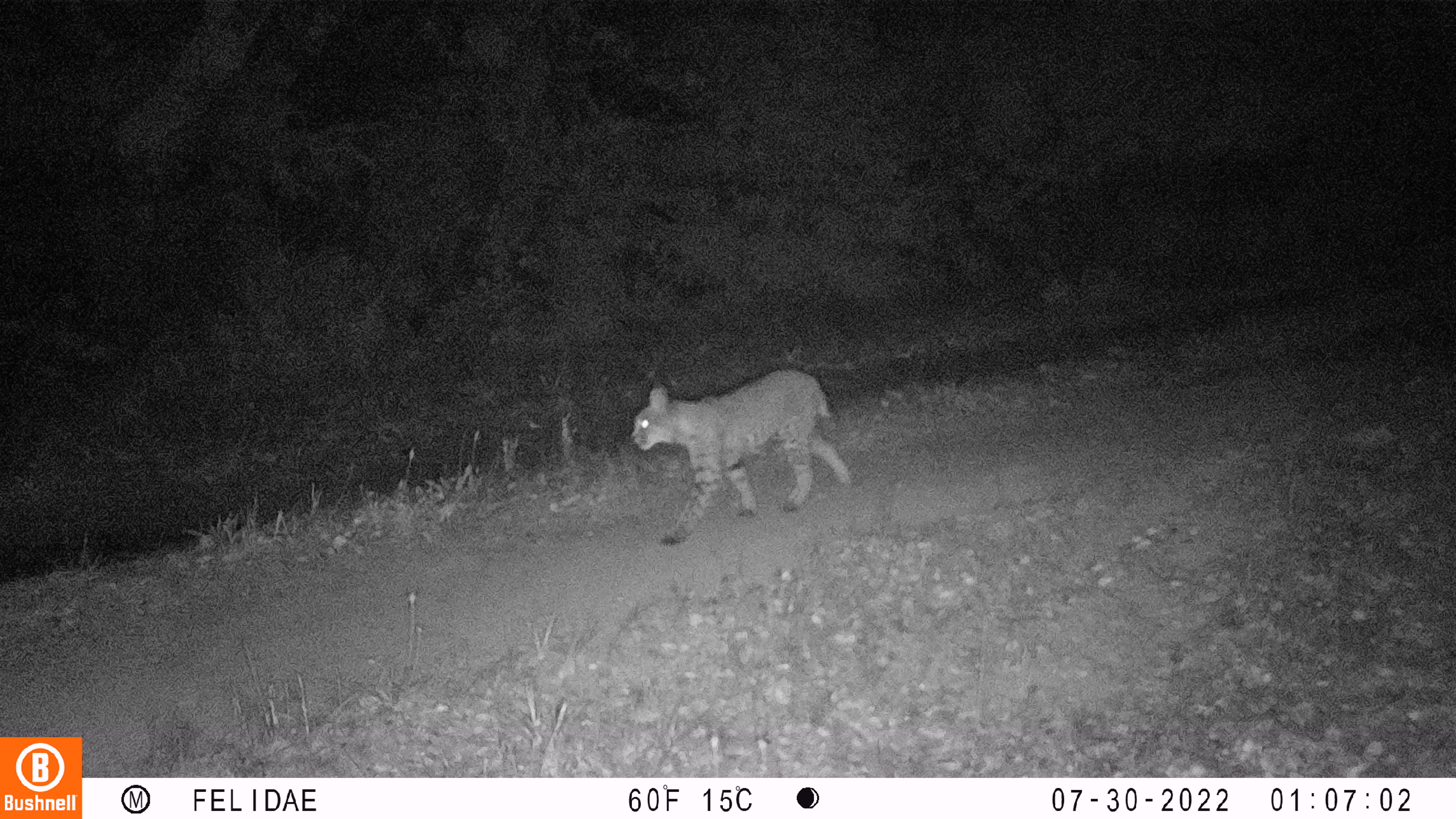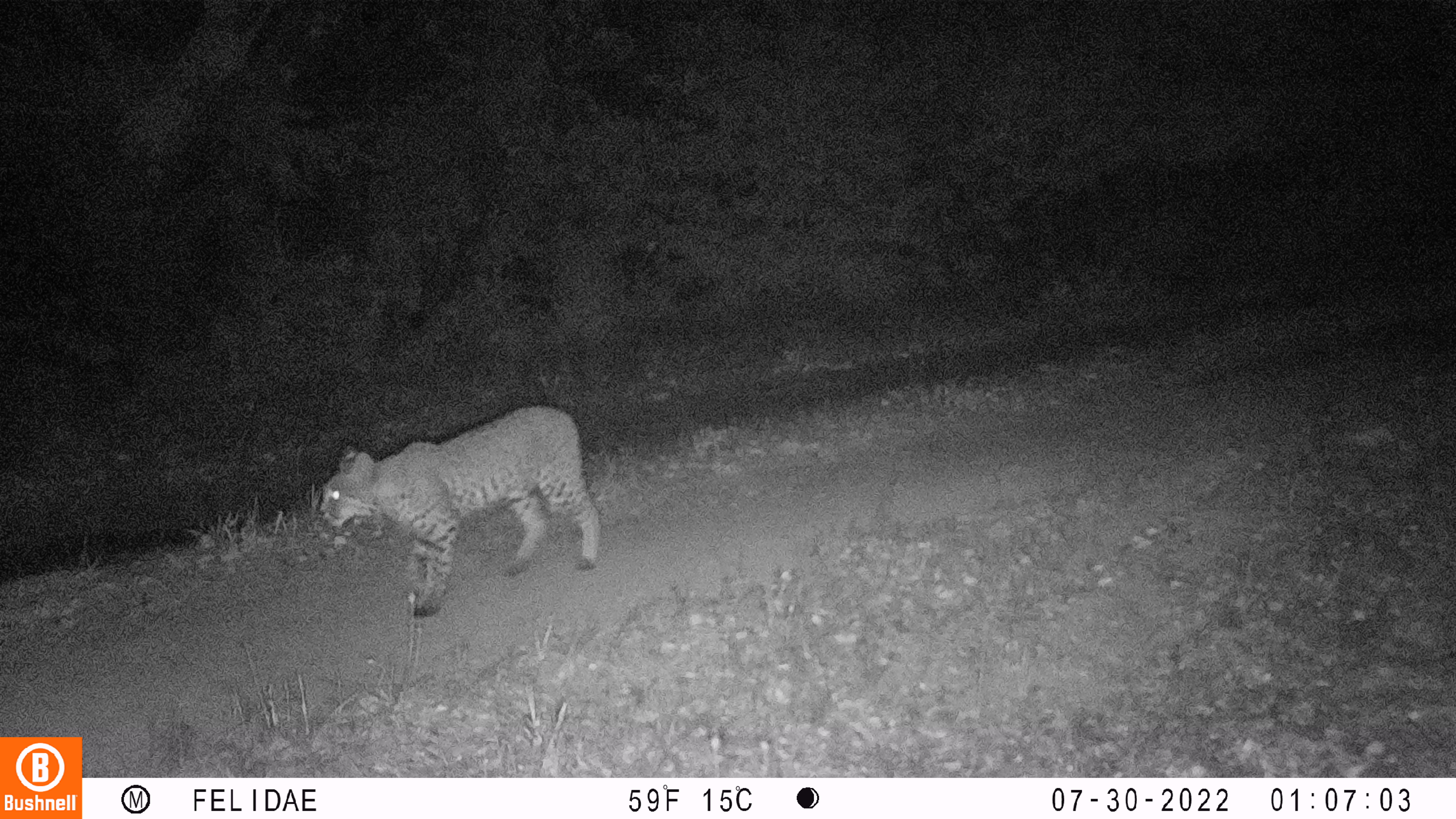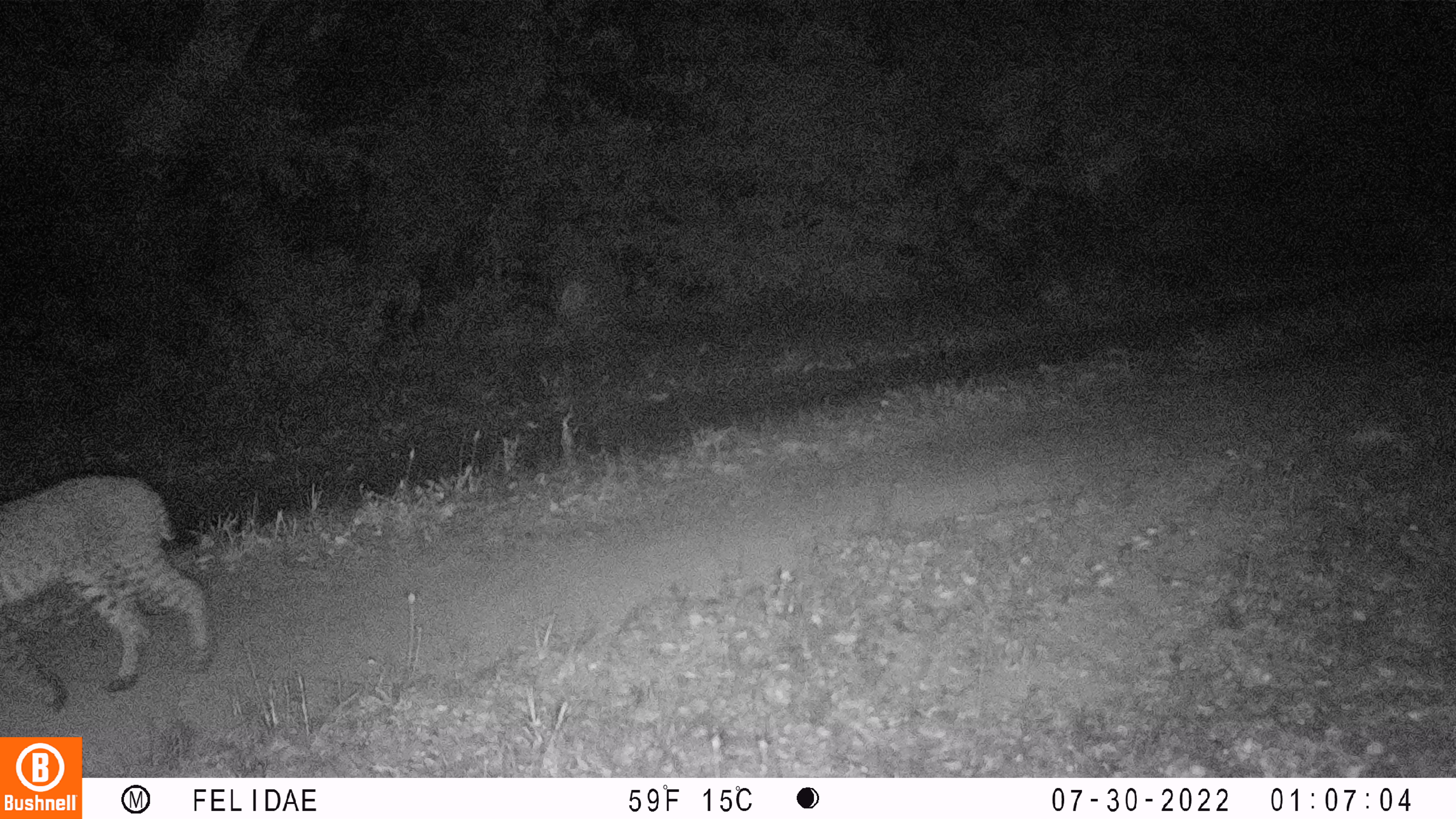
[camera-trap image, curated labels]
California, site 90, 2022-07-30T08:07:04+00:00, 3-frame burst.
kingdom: Animalia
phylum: Chordata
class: Mammalia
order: Carnivora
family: Felidae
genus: Lynx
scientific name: Lynx rufus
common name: bobcat